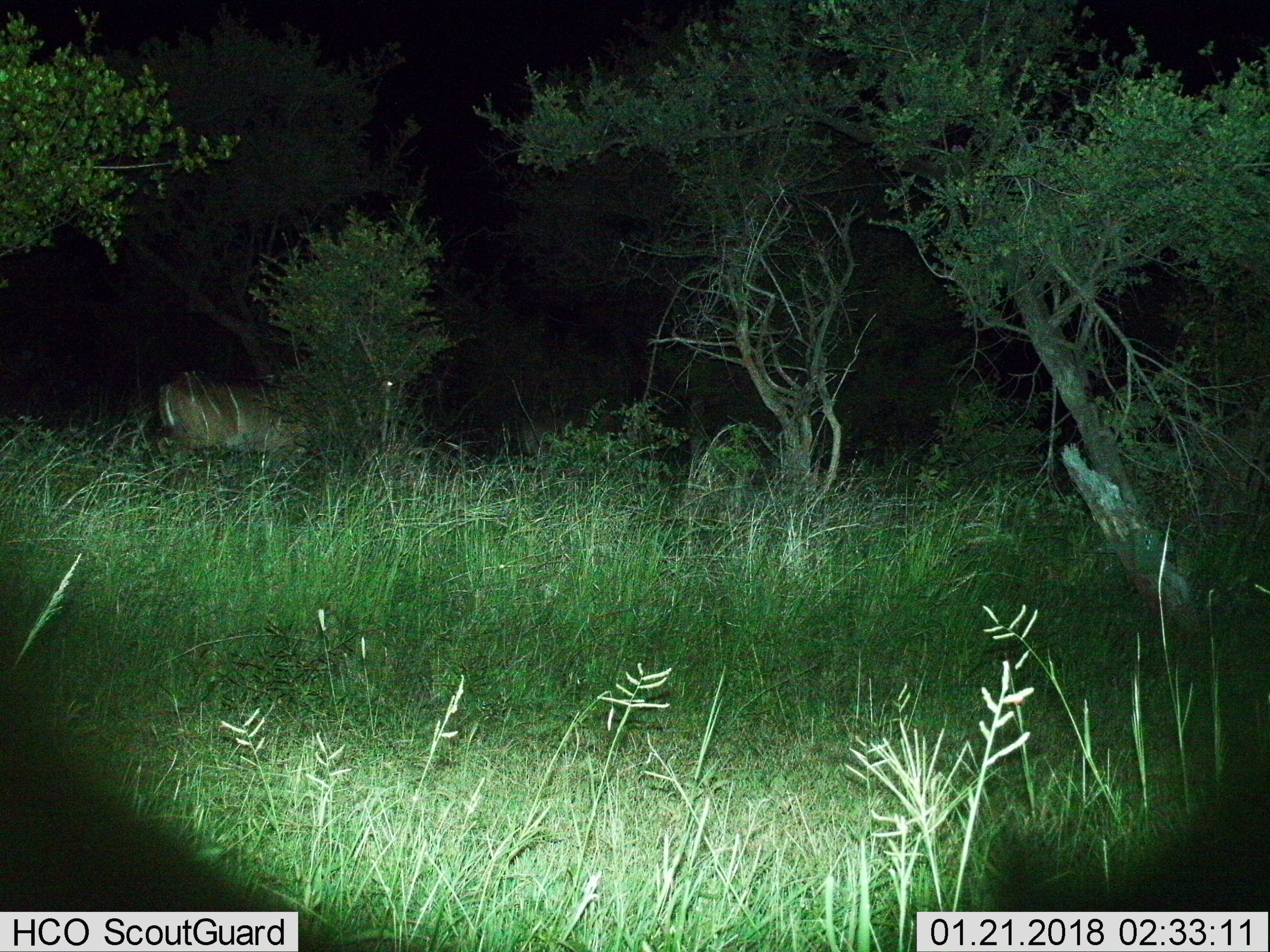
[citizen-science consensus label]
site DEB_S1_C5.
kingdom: Animalia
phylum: Chordata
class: Mammalia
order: Artiodactyla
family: Bovidae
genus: Tragelaphus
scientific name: Tragelaphus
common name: kudu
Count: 1.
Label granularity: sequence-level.